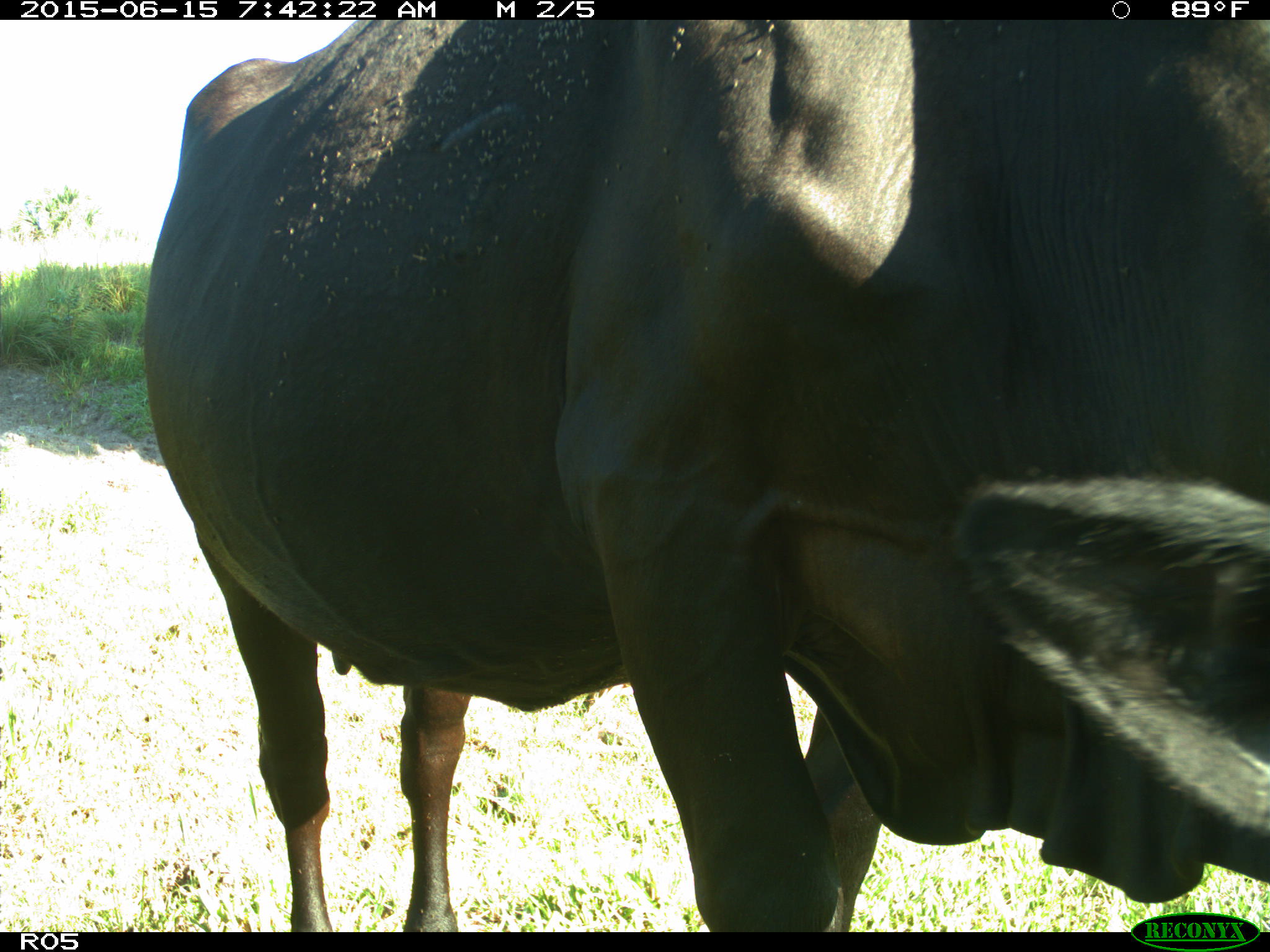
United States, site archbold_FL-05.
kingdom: Animalia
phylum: Chordata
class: Mammalia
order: Artiodactyla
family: Bovidae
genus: Bos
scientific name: Bos taurus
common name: domestic cow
Bos taurus (domestic cow).